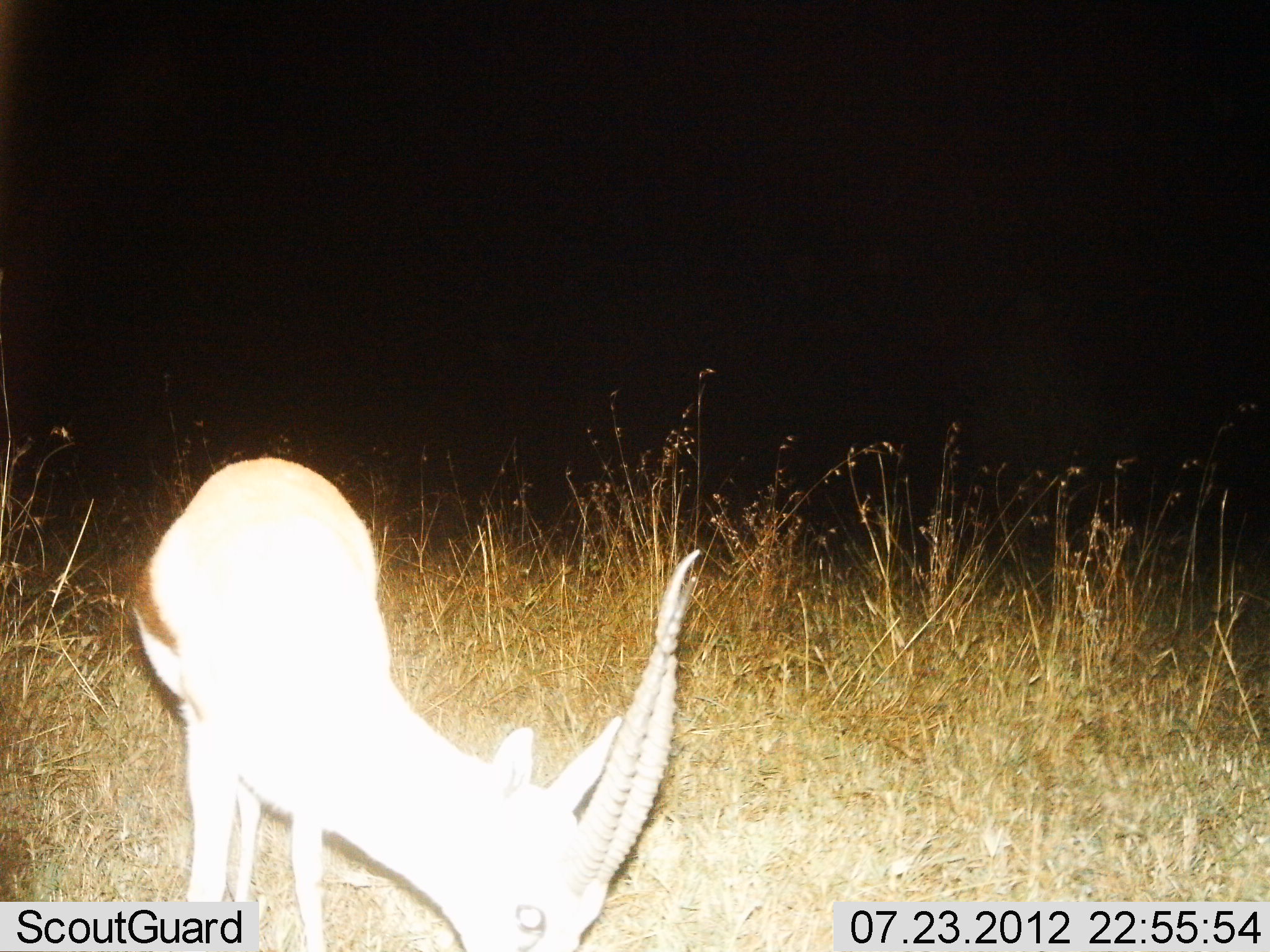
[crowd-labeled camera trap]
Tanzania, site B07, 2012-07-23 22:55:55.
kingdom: Animalia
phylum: Chordata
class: Mammalia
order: Artiodactyla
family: Bovidae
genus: Eudorcas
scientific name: Eudorcas thomsonii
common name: thomson's gazelle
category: gazellethomsons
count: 1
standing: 30%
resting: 0%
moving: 0%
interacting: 0%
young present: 0%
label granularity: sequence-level